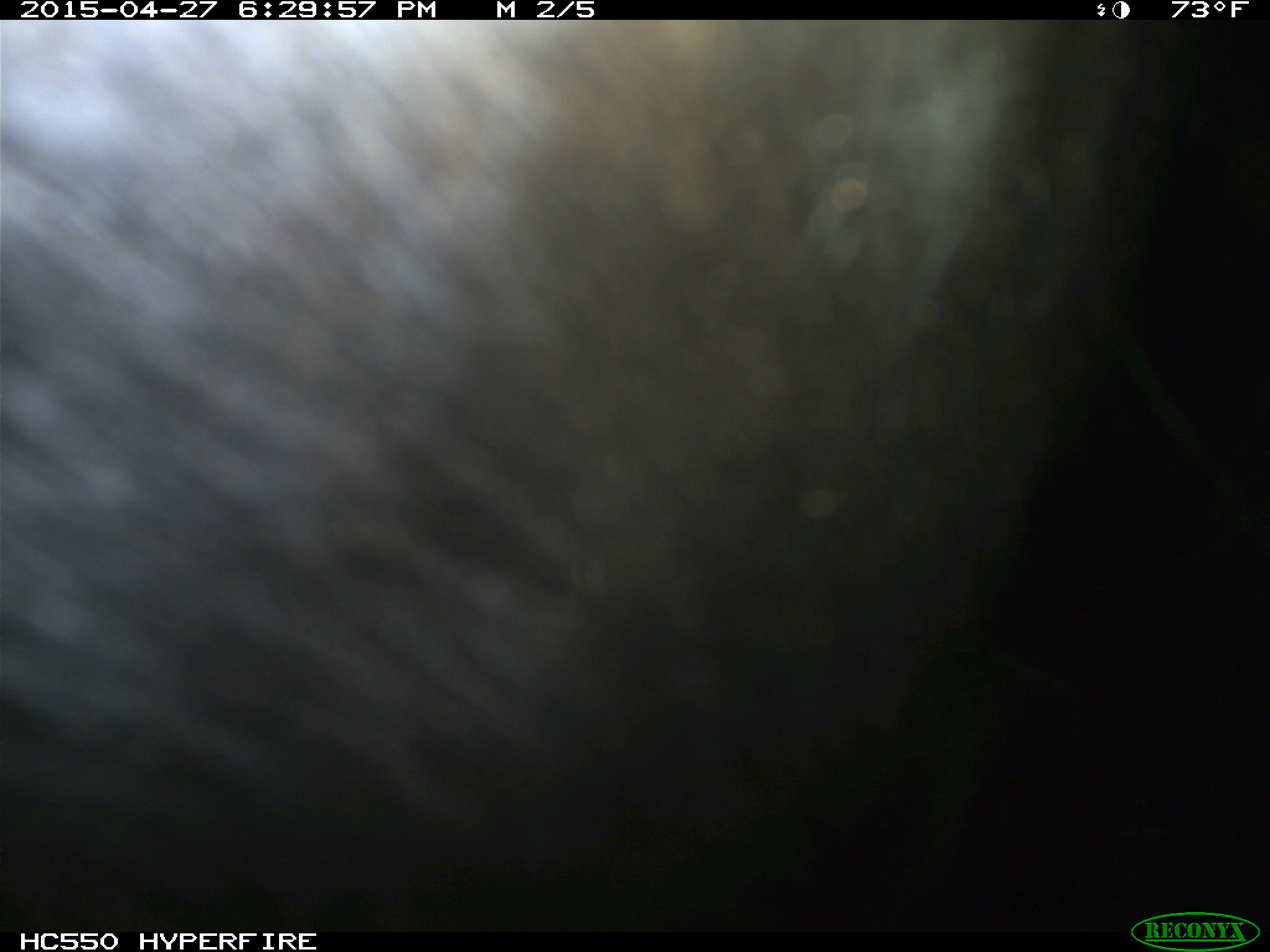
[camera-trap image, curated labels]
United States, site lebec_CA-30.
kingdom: Animalia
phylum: Chordata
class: Mammalia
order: Artiodactyla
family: Bovidae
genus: Bos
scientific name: Bos taurus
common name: domestic cow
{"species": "Bos taurus (domestic cow)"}